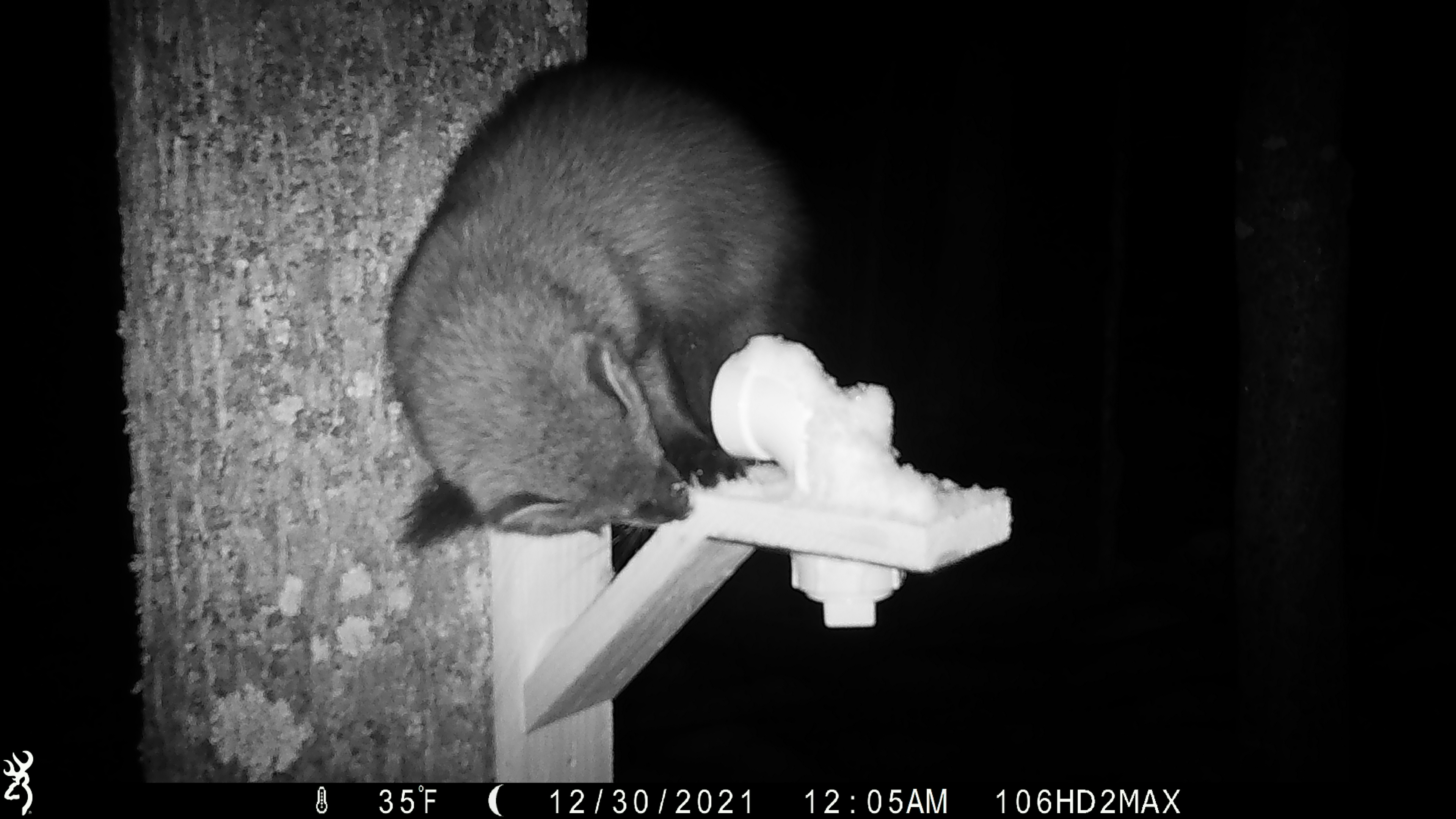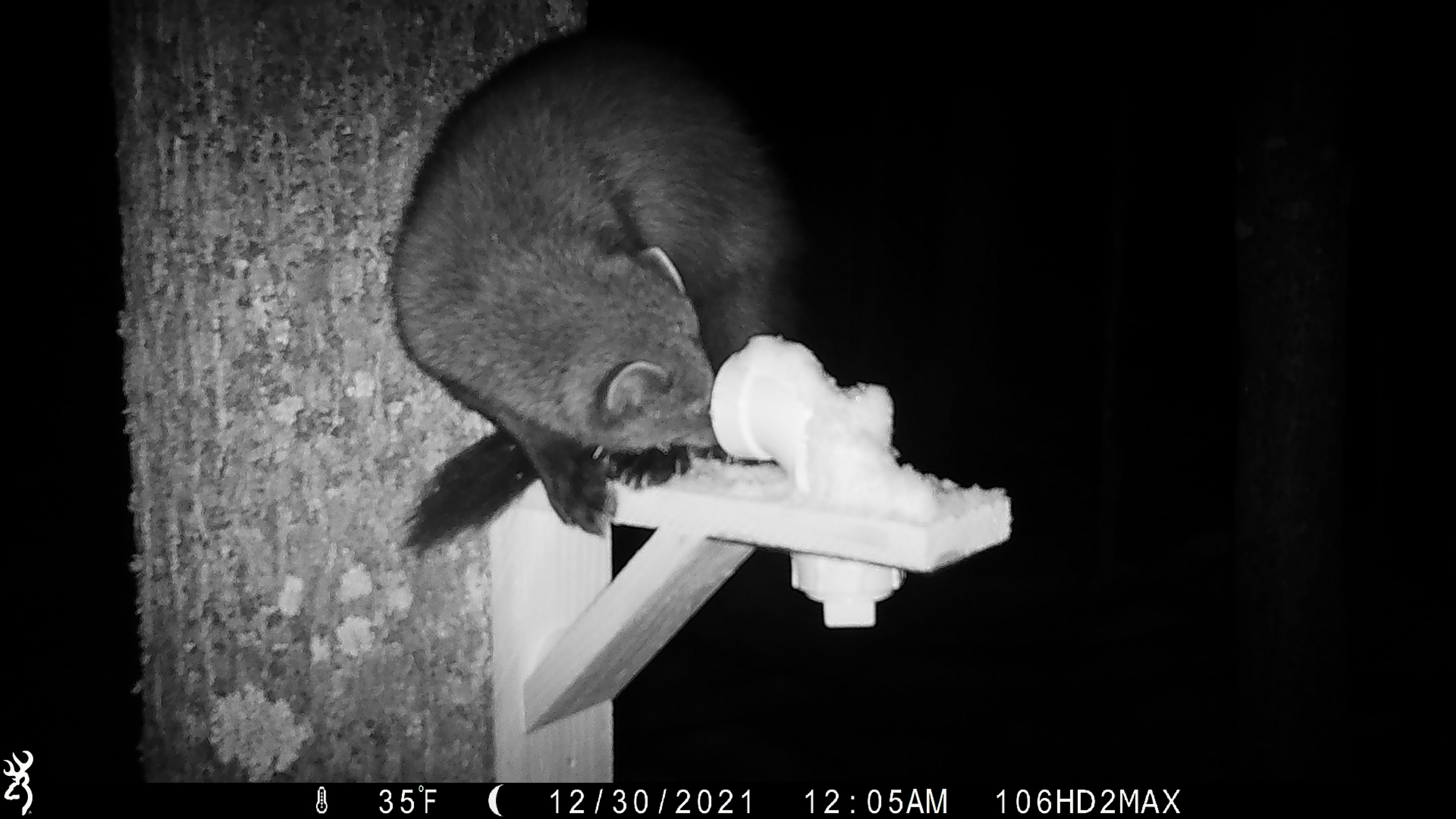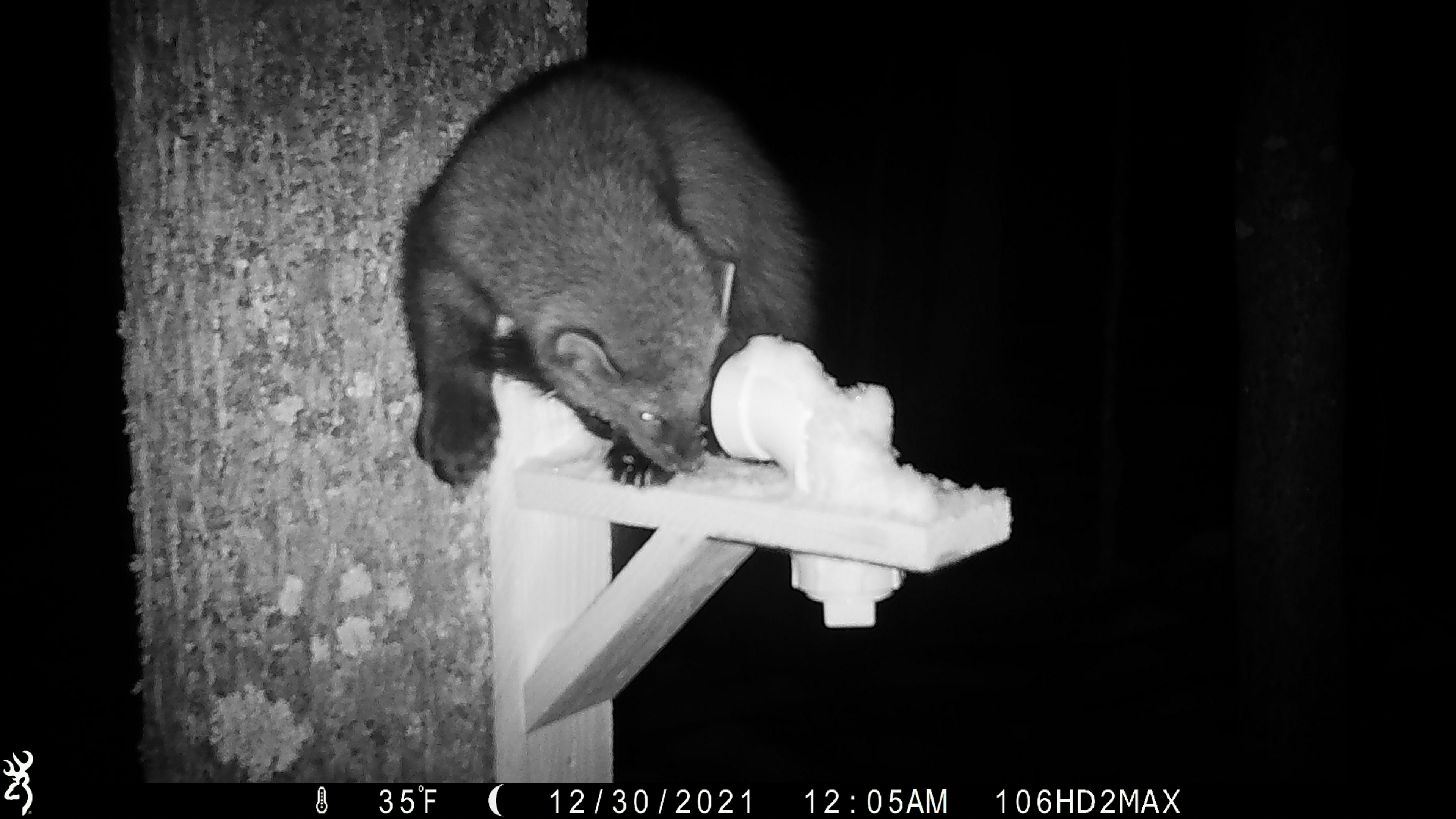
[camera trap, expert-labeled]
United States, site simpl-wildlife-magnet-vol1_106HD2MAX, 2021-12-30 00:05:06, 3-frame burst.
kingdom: Animalia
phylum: Chordata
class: Mammalia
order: Carnivora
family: Mustelidae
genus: Pekania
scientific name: Pekania pennanti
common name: fisher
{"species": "fisher (Pekania pennanti)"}